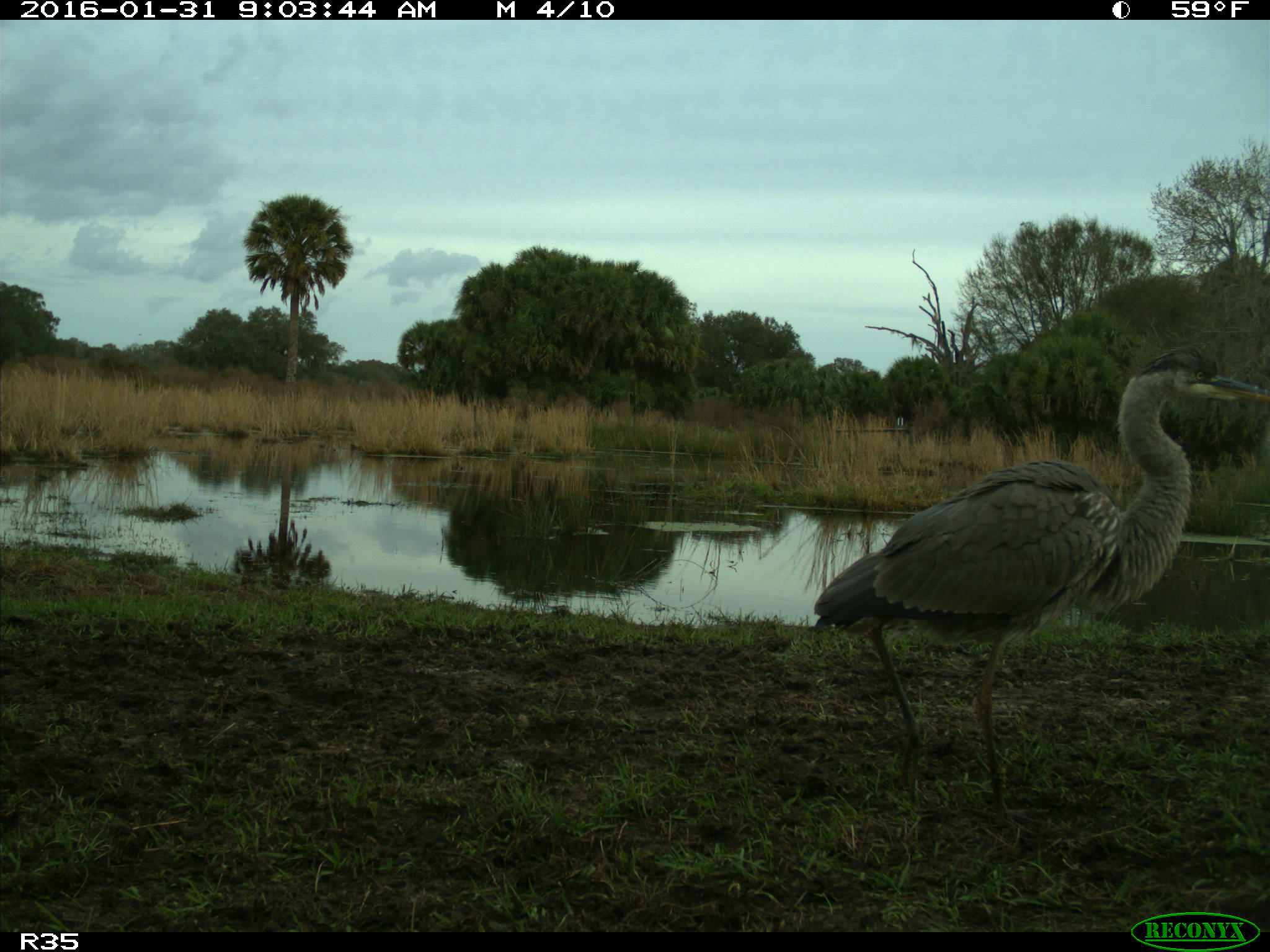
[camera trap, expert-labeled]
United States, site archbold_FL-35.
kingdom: Animalia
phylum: Chordata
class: Aves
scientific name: Aves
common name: birds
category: unidentified bird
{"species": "unidentified bird (birds) (Aves)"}